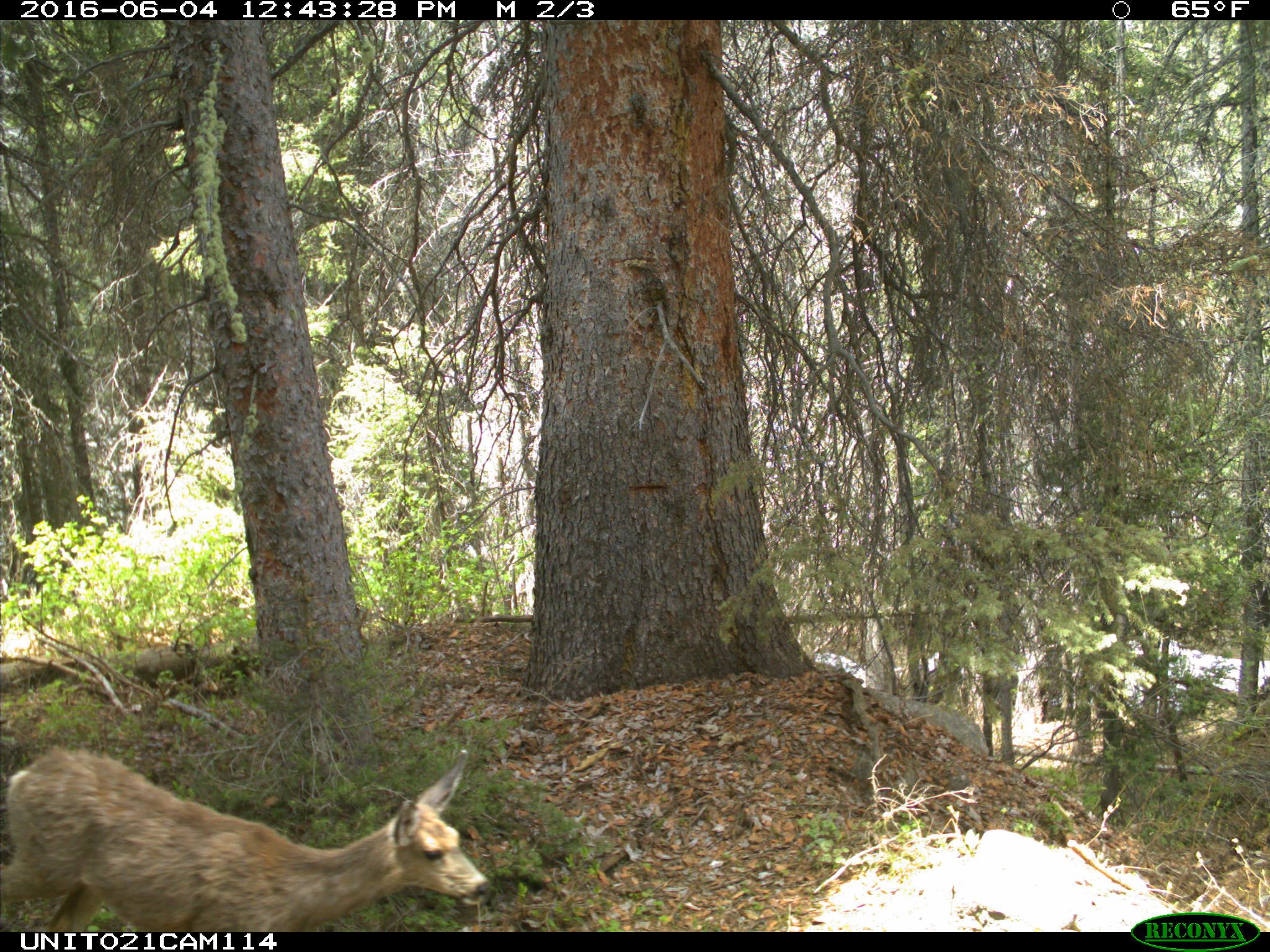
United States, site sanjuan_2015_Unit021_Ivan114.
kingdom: Animalia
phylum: Chordata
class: Mammalia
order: Artiodactyla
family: Cervidae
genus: Odocoileus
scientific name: Odocoileus hemionus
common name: mule deer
Odocoileus hemionus (mule deer).